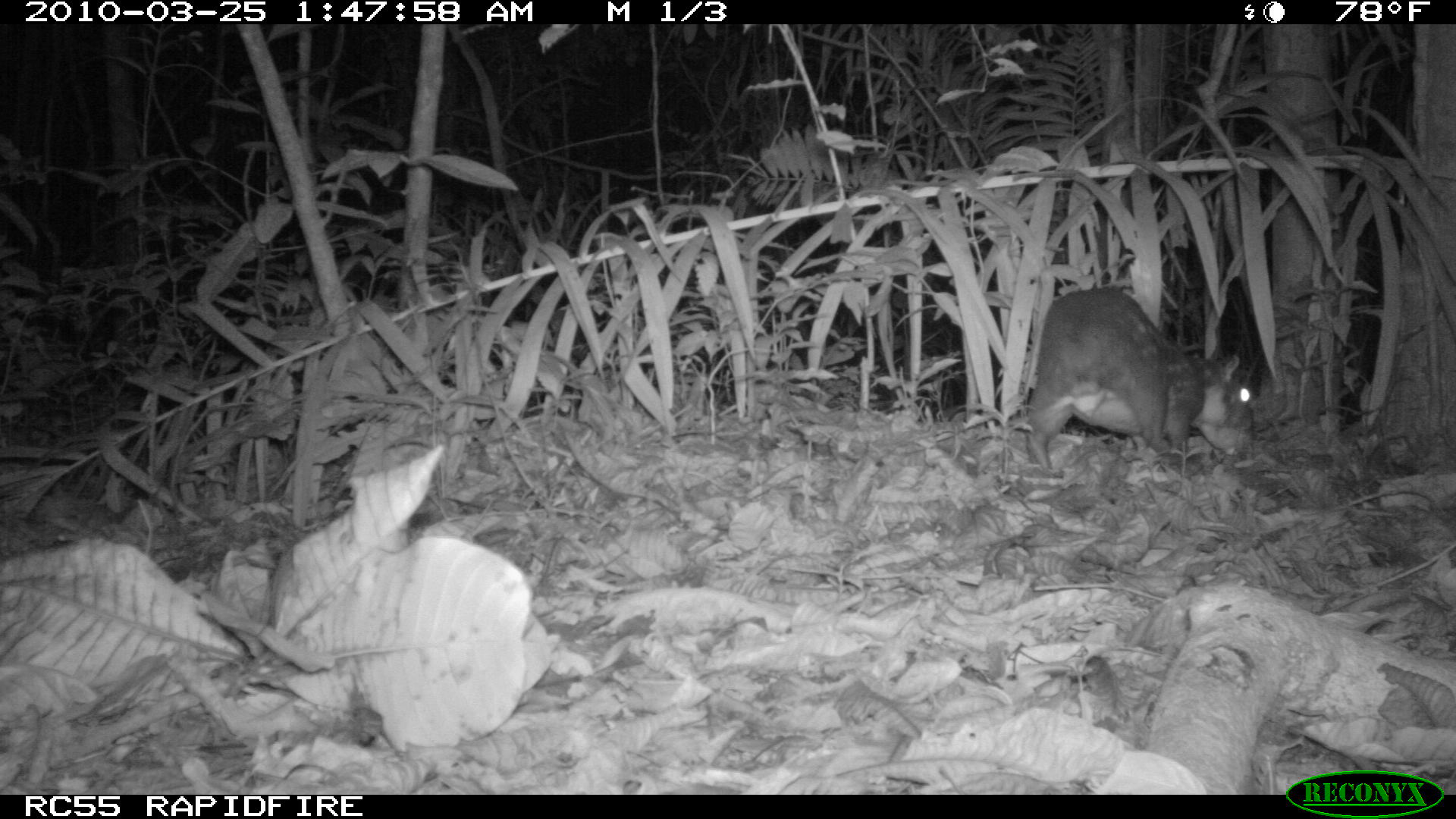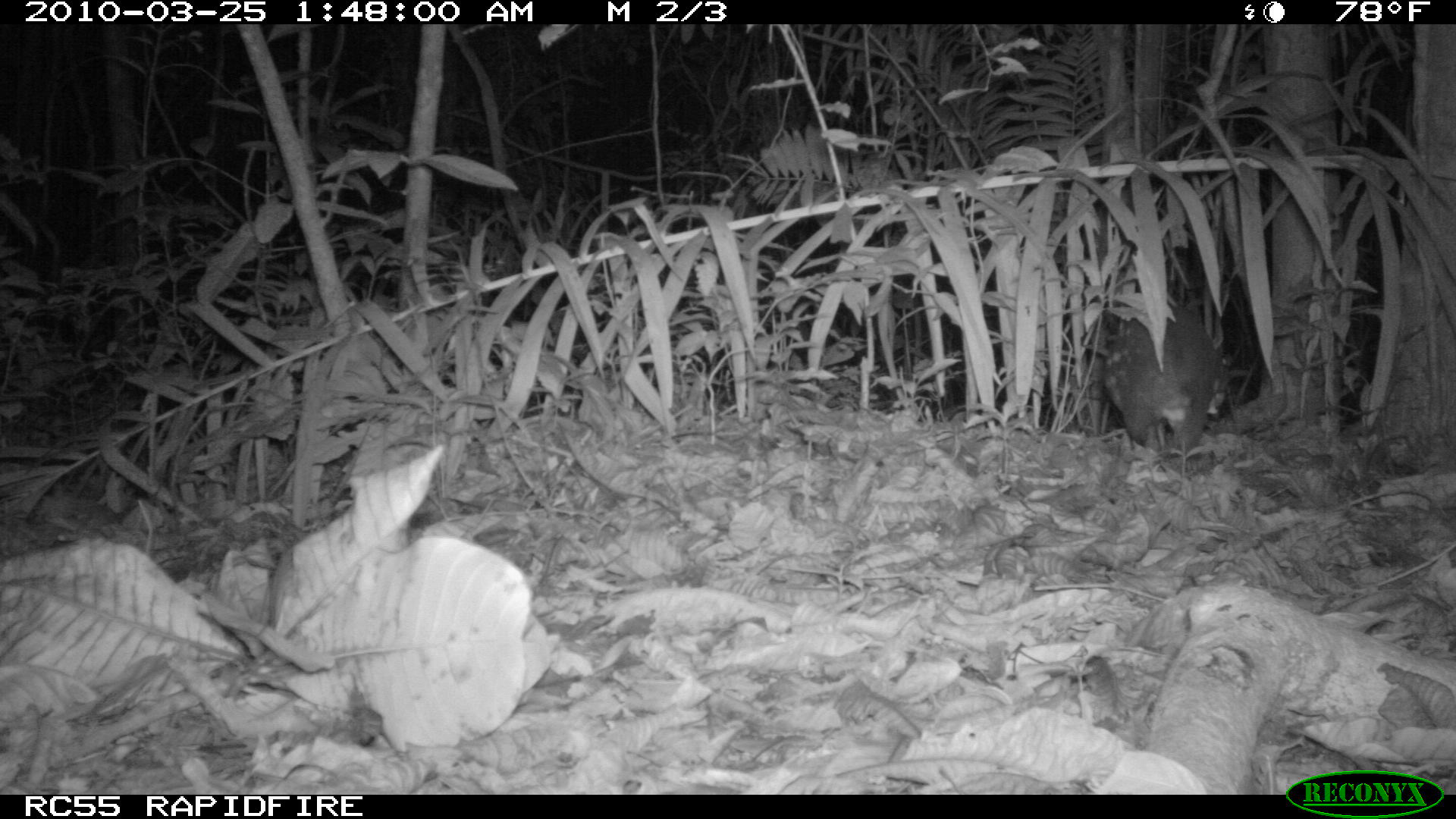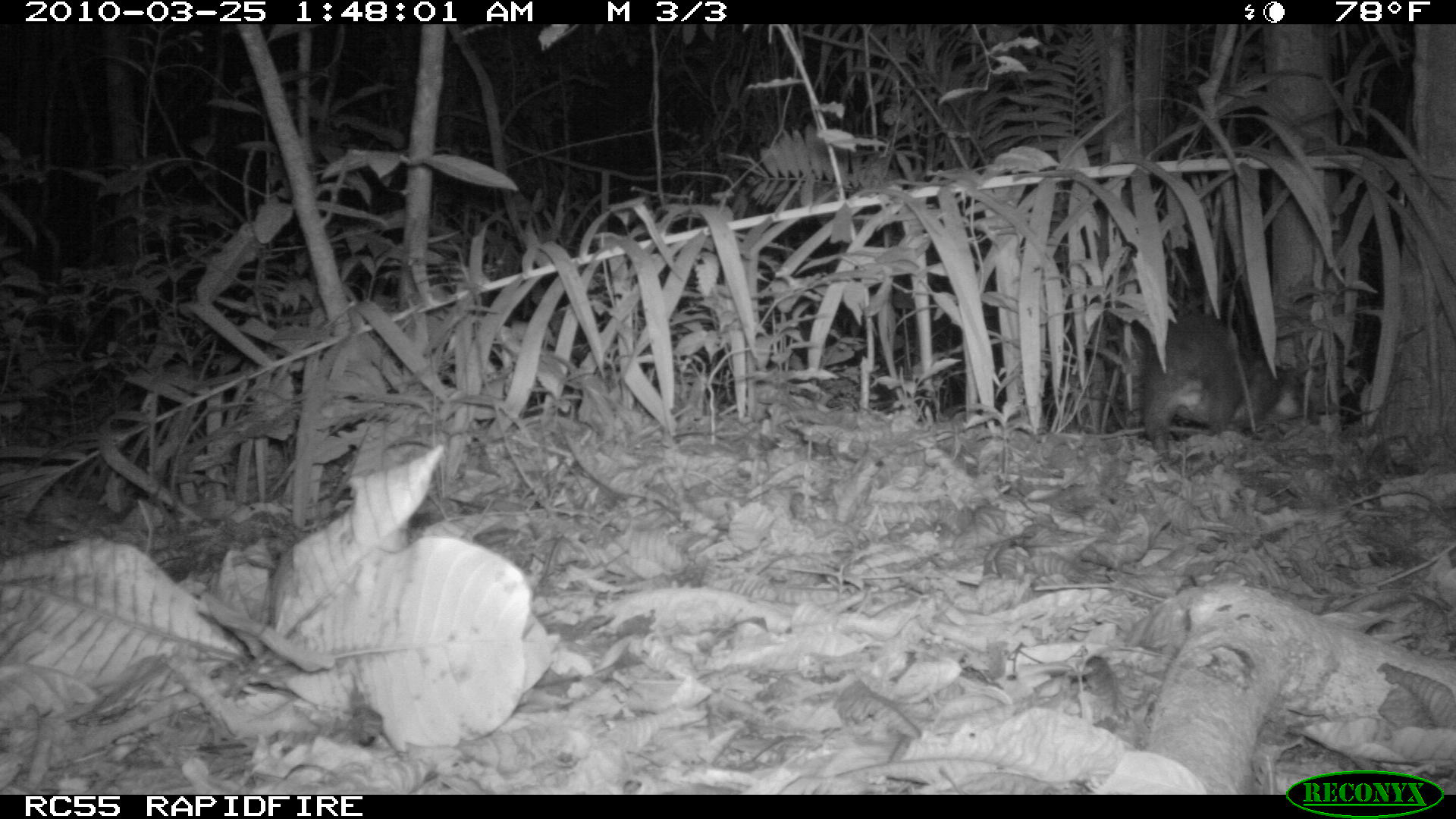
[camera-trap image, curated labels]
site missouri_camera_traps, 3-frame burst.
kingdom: Animalia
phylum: Chordata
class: Mammalia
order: Rodentia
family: Cuniculidae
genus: Cuniculus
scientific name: Cuniculus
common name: paca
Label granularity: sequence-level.